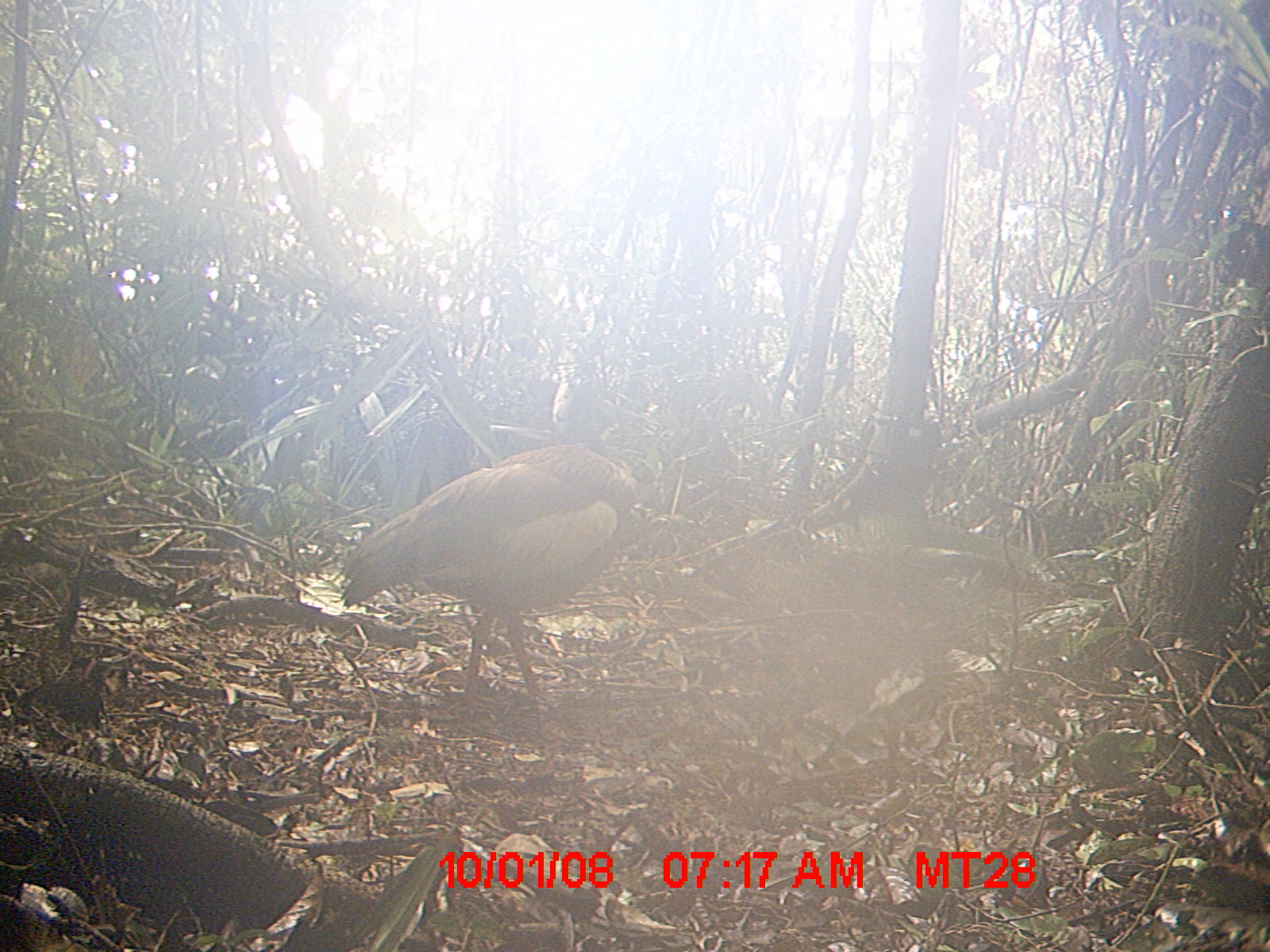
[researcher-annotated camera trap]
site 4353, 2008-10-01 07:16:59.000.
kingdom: Animalia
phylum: Chordata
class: Aves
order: Cuculiformes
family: Cuculidae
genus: Coua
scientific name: Coua serriana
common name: red-breasted coua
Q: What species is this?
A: Coua serriana (red-breasted coua).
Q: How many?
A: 1.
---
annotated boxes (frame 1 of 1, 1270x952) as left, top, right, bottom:
coua serriana: 338, 441, 641, 697